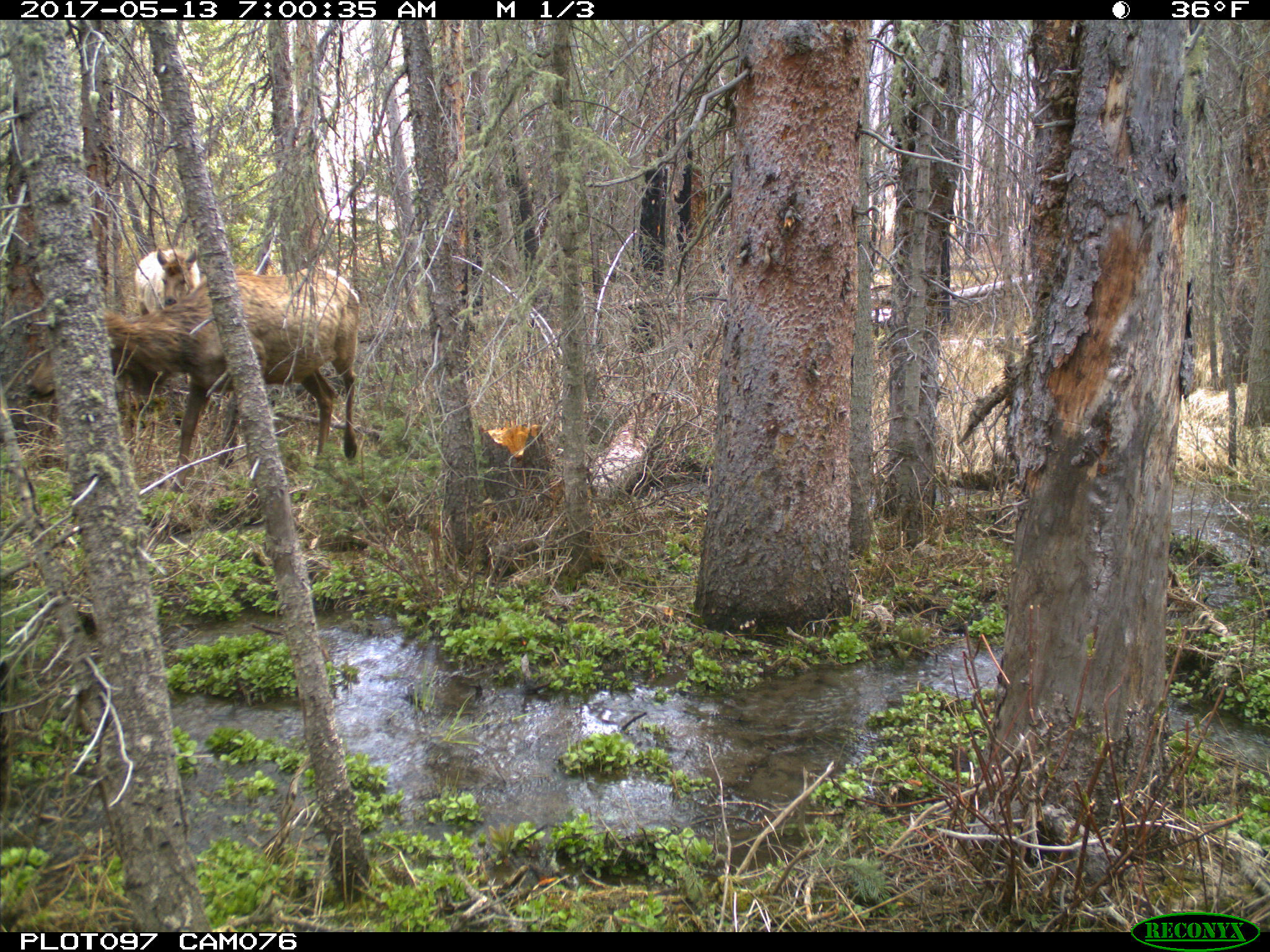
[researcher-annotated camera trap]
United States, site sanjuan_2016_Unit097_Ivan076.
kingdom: Animalia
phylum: Chordata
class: Mammalia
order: Artiodactyla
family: Cervidae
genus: Cervus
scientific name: Cervus elaphus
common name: red deer